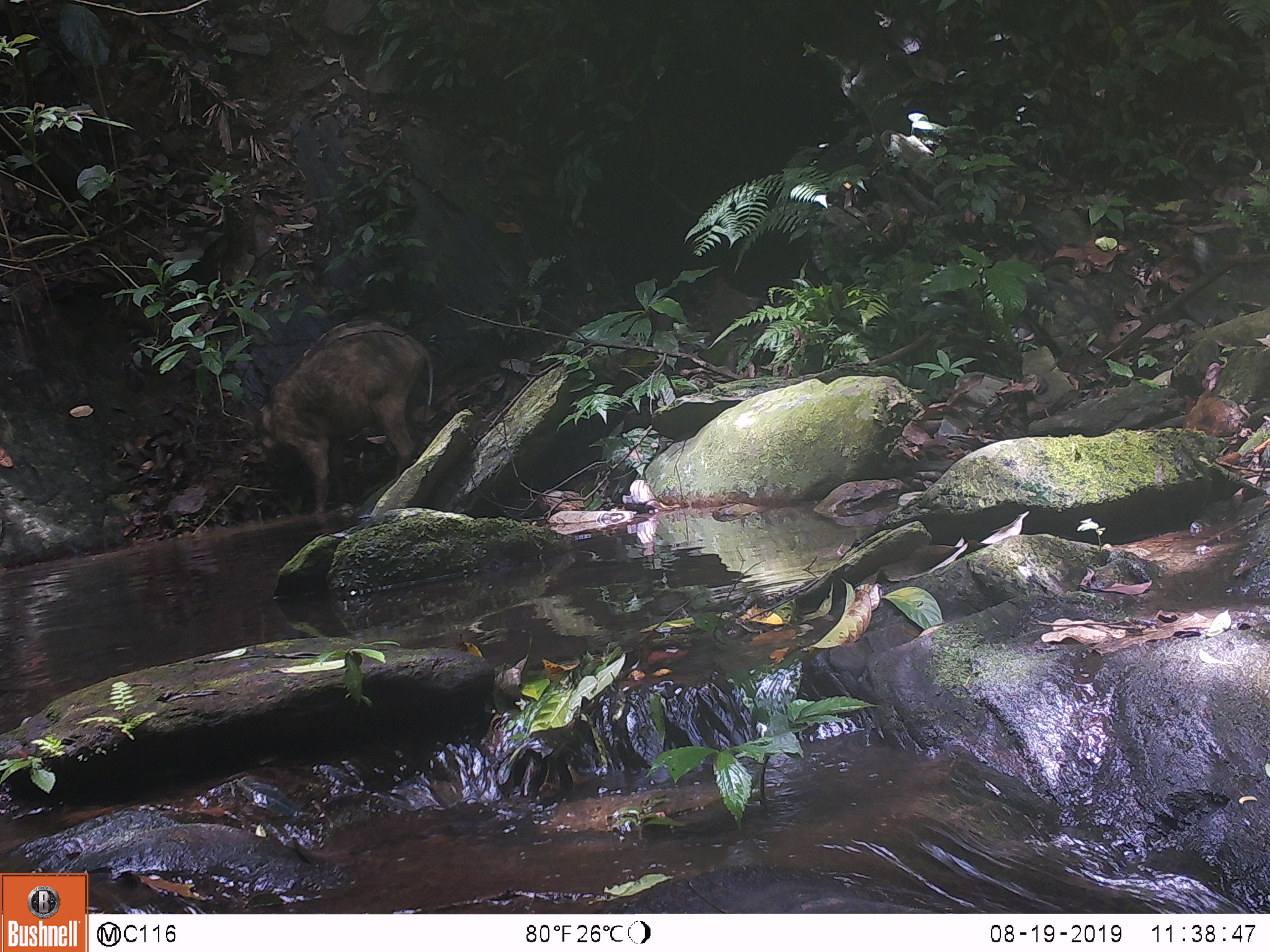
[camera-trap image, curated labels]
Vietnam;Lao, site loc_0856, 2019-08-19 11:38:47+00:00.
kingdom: Animalia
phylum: Chordata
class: Mammalia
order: Artiodactyla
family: Suidae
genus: Sus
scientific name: Sus scrofa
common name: eurasian wild pig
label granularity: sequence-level